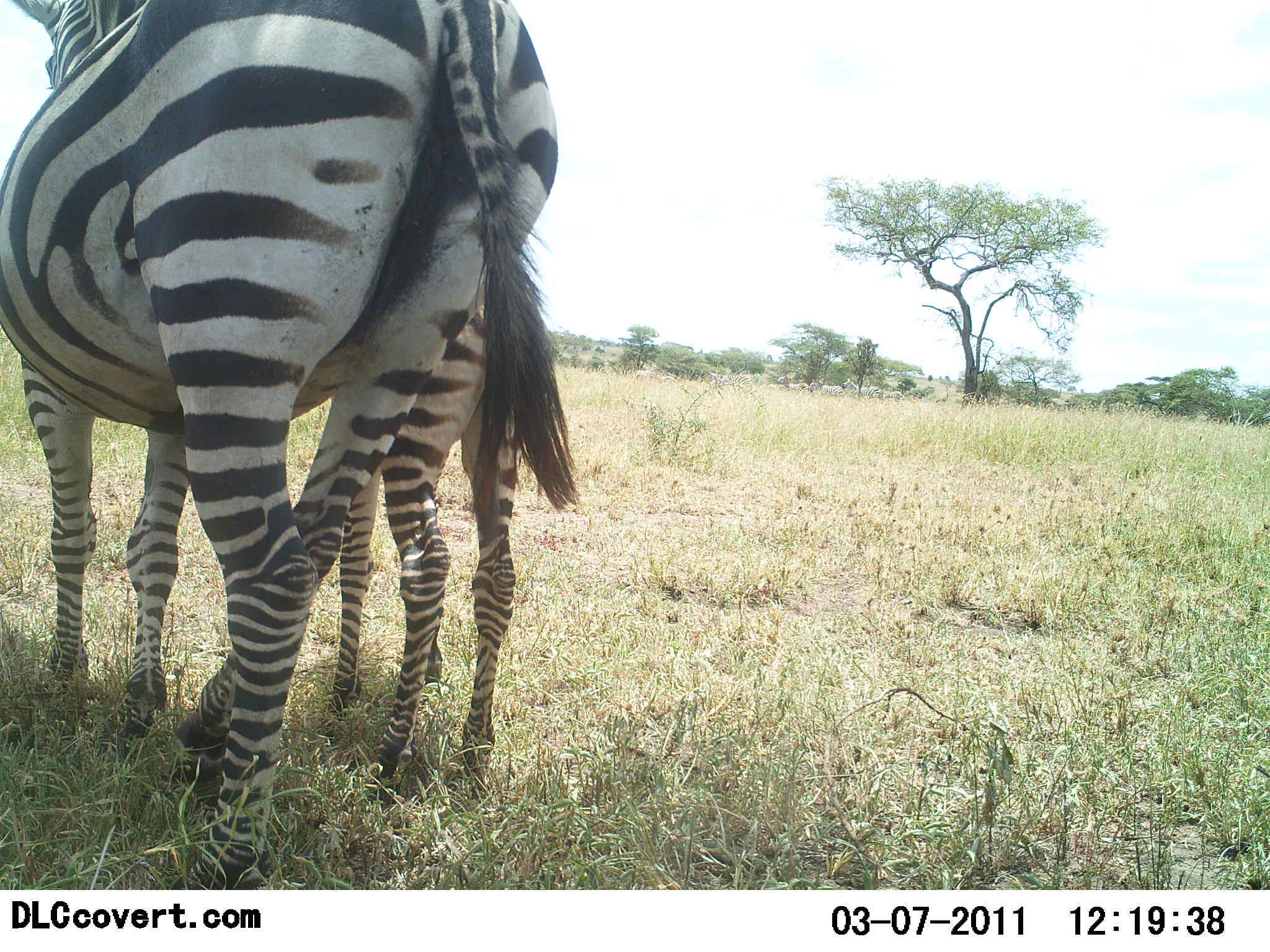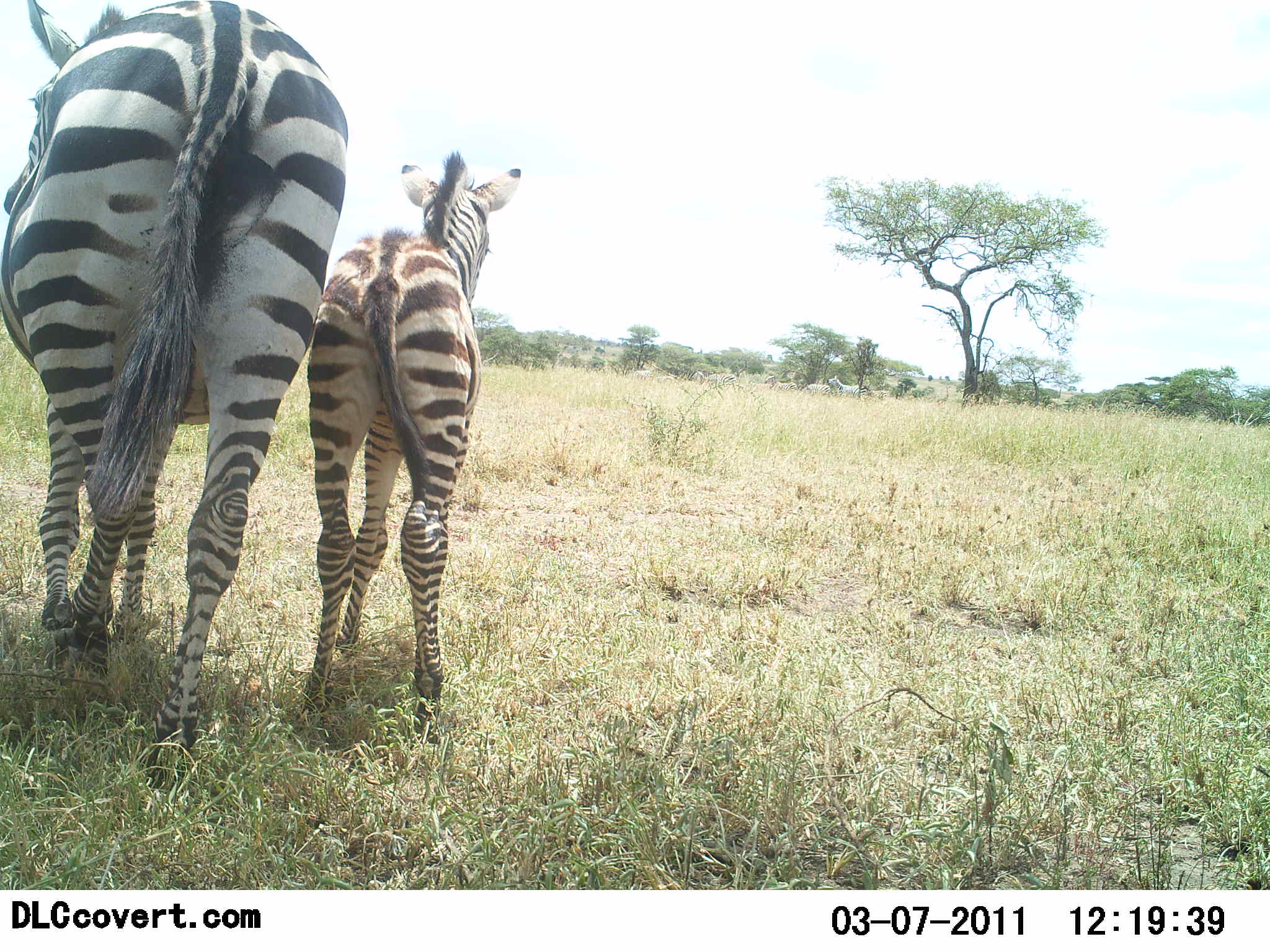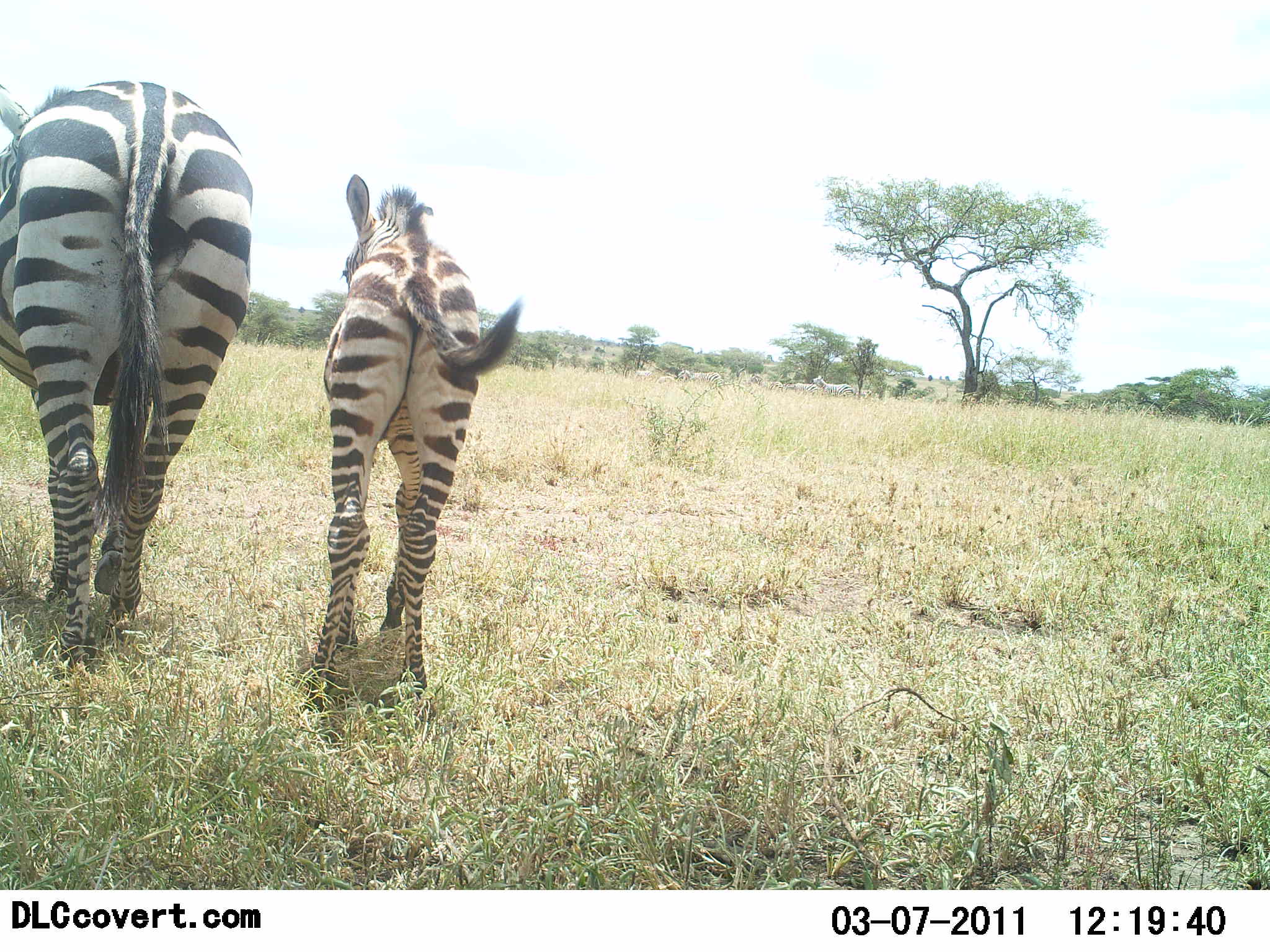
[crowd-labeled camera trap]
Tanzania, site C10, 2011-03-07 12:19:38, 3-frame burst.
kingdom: Animalia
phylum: Chordata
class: Mammalia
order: Perissodactyla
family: Equidae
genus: Equus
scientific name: Equus quagga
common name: plains zebra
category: zebra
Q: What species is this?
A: Zebra (plains zebra) (Equus quagga).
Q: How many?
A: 2.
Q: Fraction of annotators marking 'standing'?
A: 8%.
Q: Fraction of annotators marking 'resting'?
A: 0%.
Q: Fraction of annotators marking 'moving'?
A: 92%.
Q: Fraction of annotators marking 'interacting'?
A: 0%.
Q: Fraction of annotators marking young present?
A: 92%.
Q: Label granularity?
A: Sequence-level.